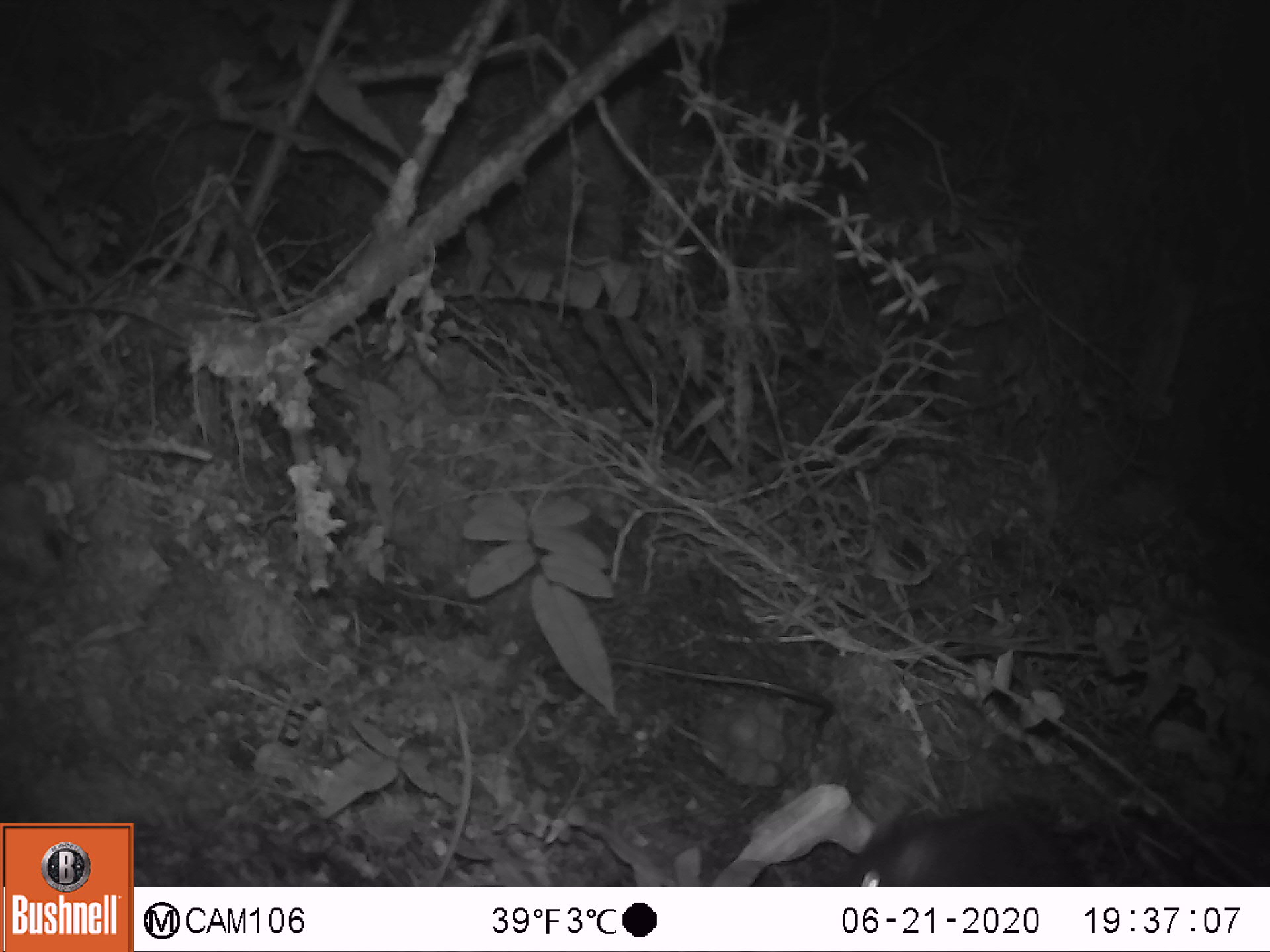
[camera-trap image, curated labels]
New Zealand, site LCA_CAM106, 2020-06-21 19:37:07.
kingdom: Animalia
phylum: Chordata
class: Mammalia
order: Rodentia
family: Muridae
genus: Rattus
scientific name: Rattus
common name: rat